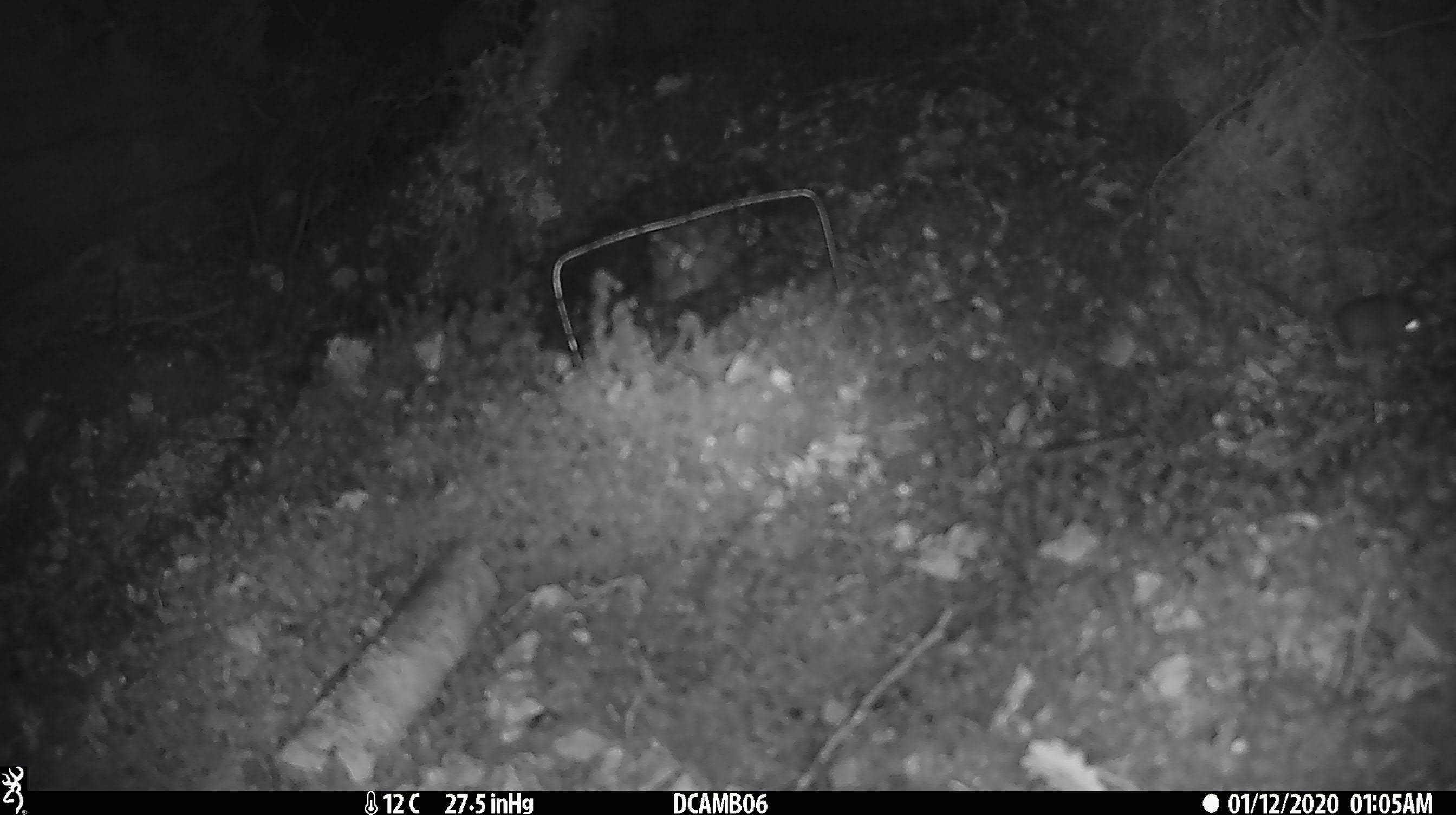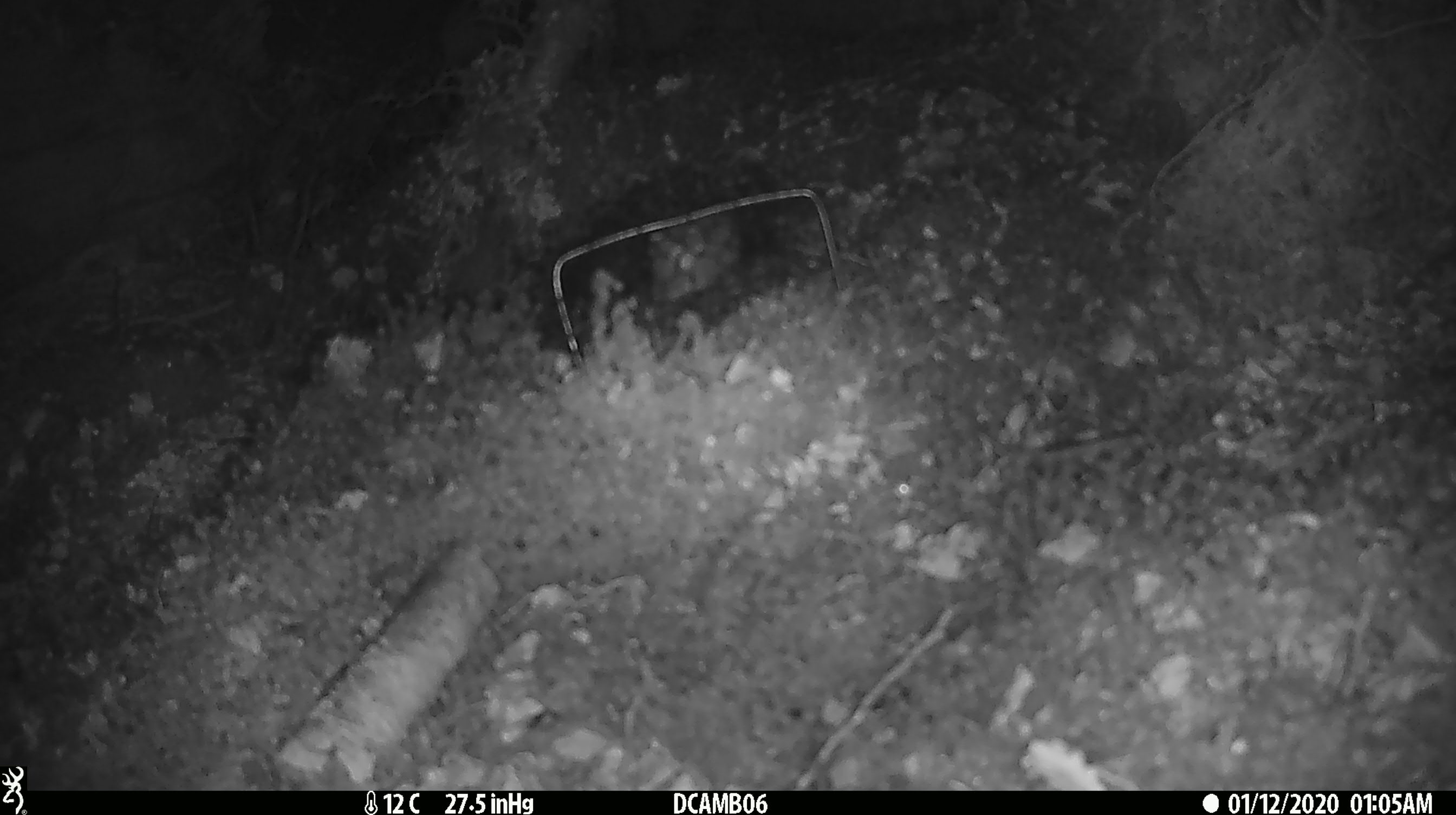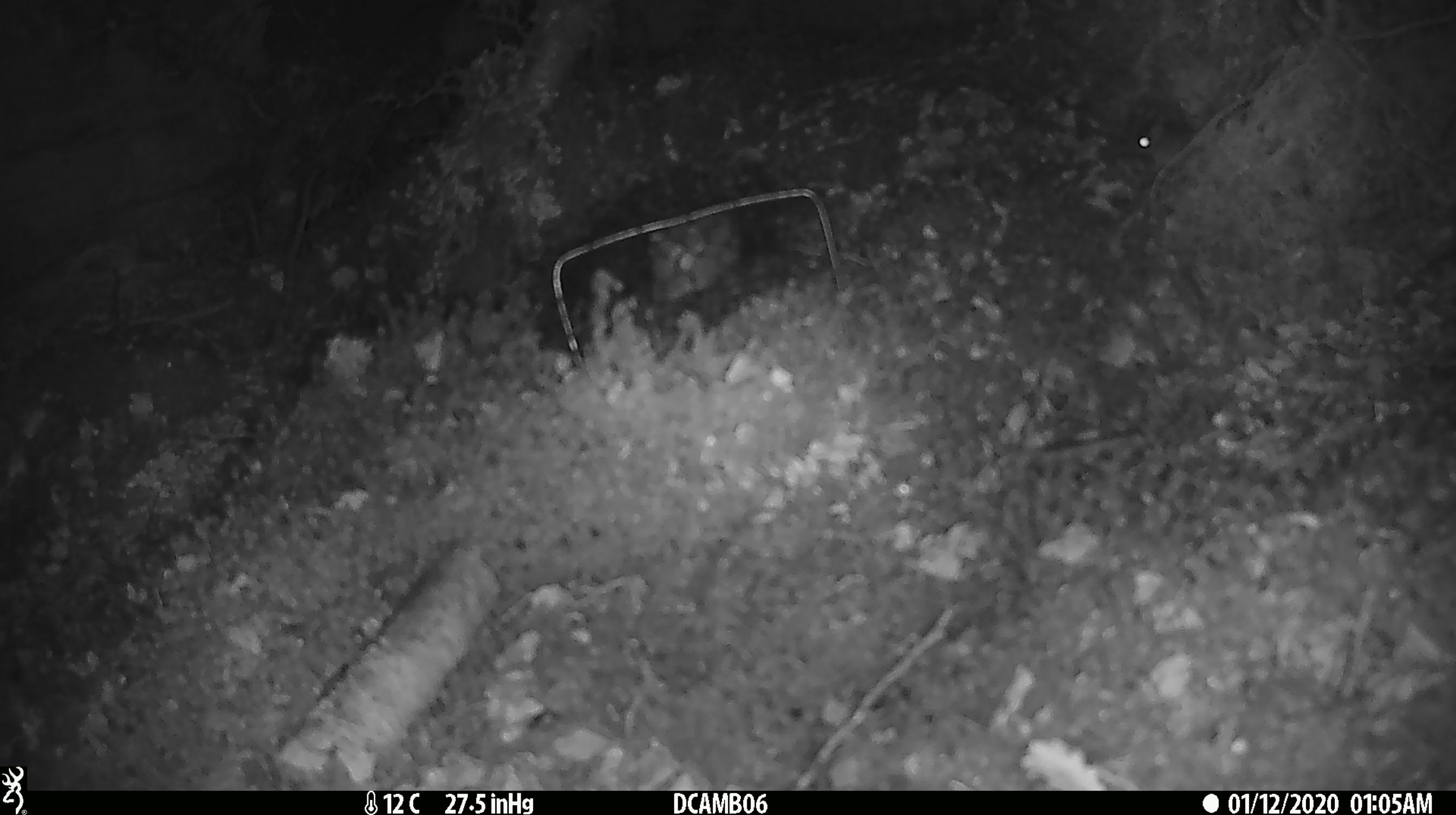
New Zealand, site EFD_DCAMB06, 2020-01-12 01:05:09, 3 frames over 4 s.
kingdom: Animalia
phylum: Chordata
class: Mammalia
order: Rodentia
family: Muridae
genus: Mus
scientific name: Mus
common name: mouse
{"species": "mouse (Mus)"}